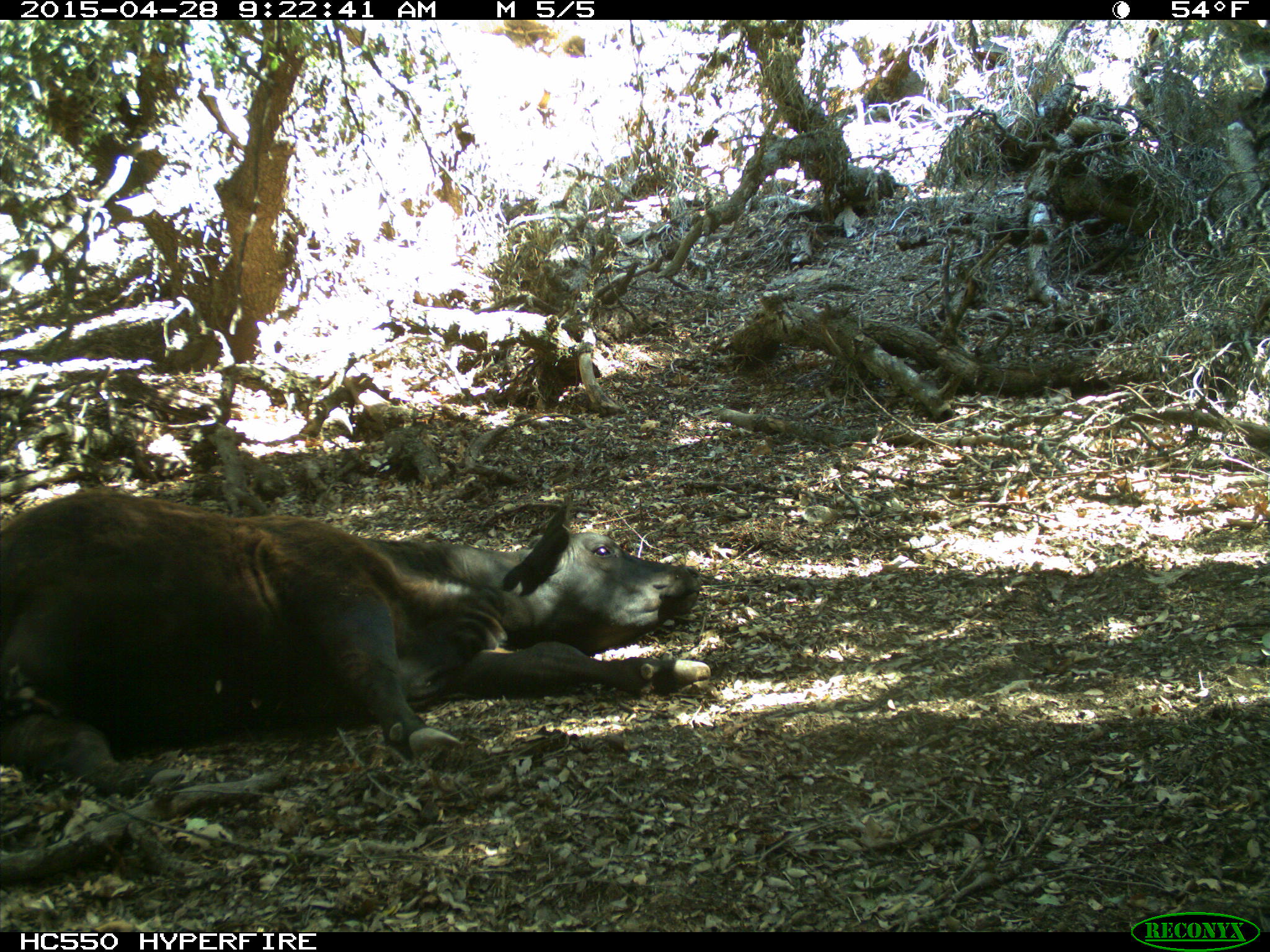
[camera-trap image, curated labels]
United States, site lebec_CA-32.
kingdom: Animalia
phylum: Chordata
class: Mammalia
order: Artiodactyla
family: Bovidae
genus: Bos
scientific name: Bos taurus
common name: domestic cow